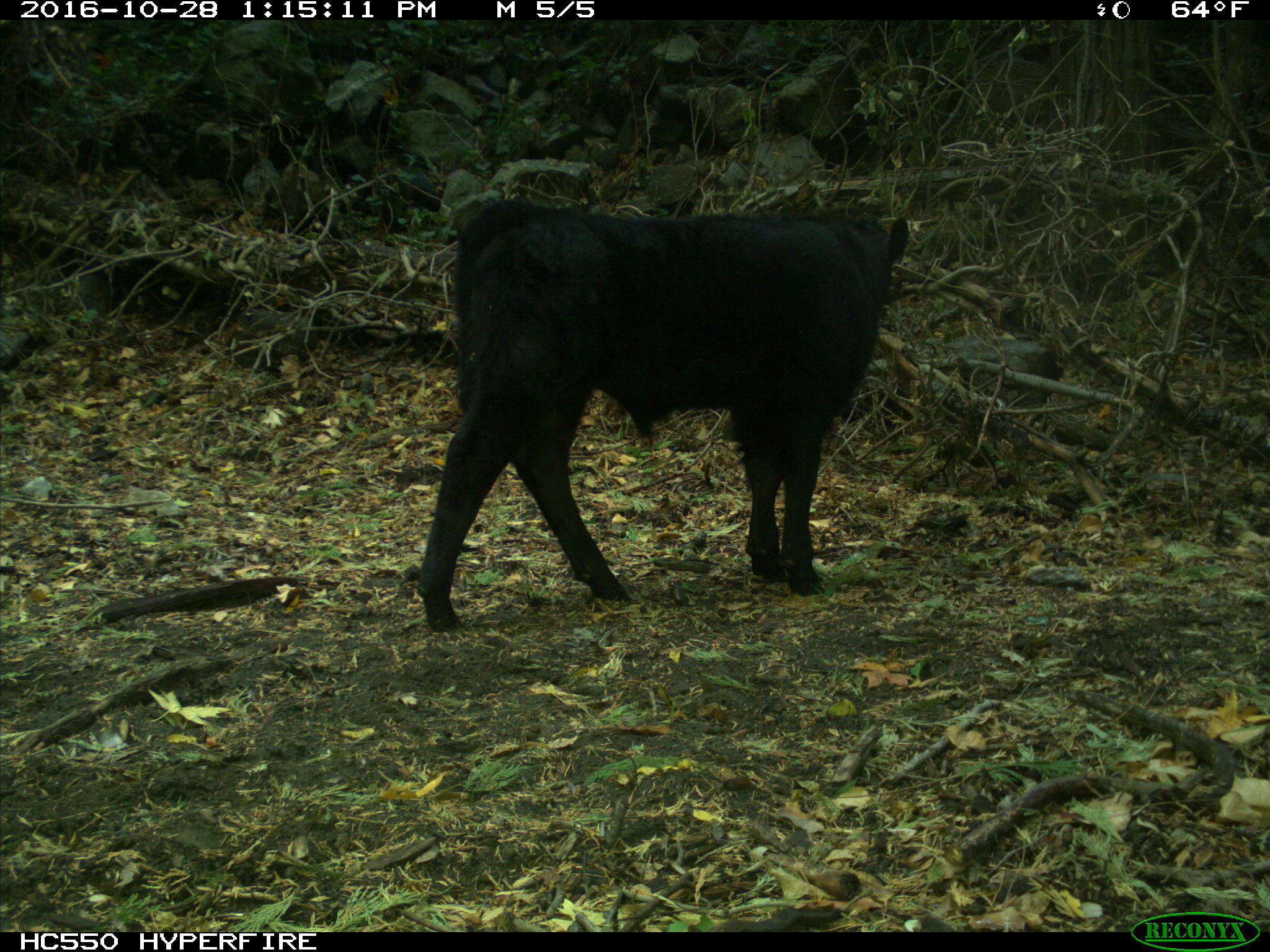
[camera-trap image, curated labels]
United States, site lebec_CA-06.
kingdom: Animalia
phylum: Chordata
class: Mammalia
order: Artiodactyla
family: Bovidae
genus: Bos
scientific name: Bos taurus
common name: domestic cow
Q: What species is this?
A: Bos taurus (domestic cow).